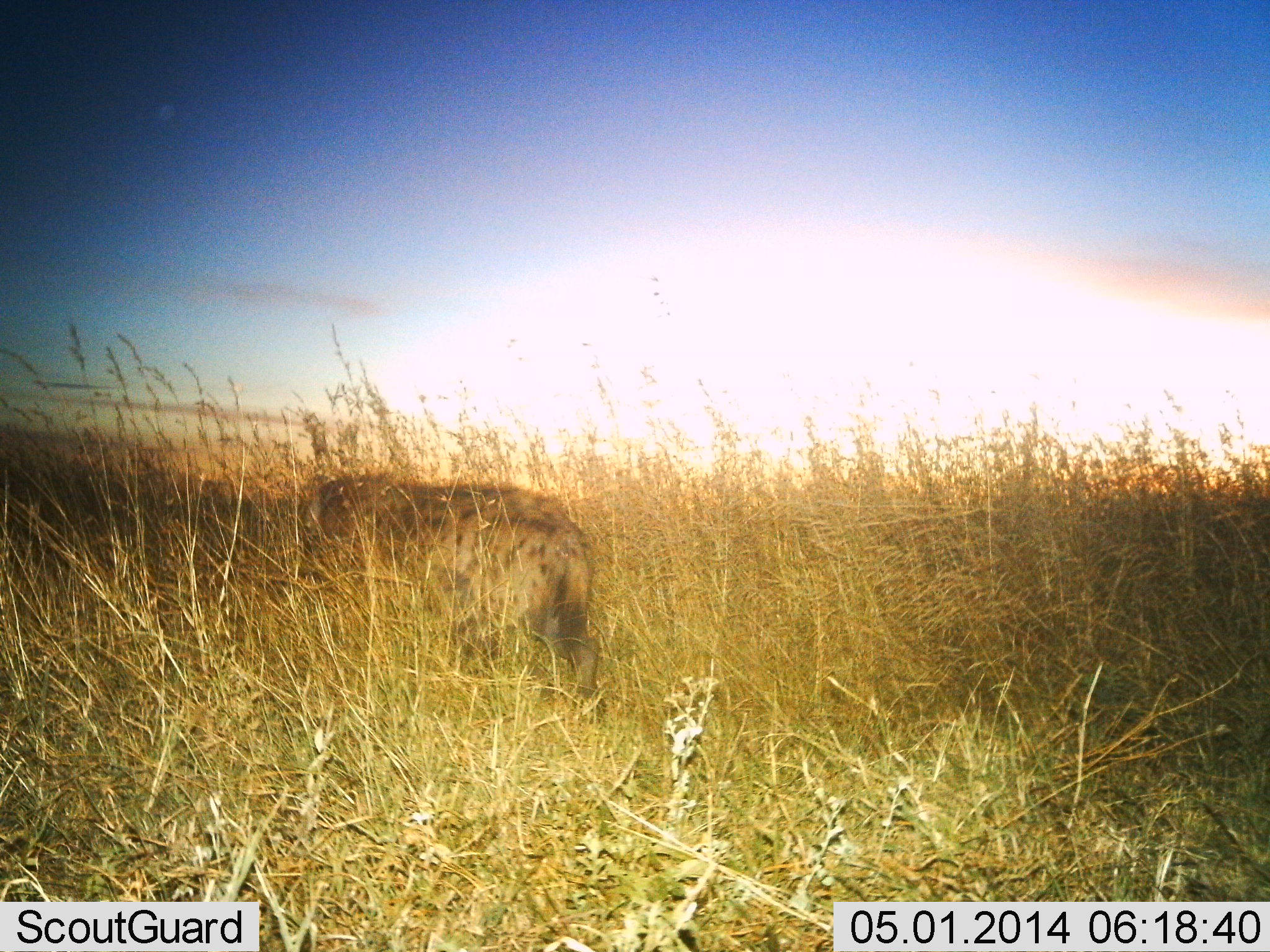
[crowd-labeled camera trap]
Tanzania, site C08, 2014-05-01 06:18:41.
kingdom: Animalia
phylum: Chordata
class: Mammalia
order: Carnivora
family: Hyaenidae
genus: Crocuta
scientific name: Crocuta crocuta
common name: spotted hyena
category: hyenaspotted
Hyenaspotted (spotted hyena) (Crocuta crocuta), count 1. Behavior (volunteer vote fractions): standing 30%, resting 0%, moving 70%, interacting 0%. Young present (vote fraction): 0%. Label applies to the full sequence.